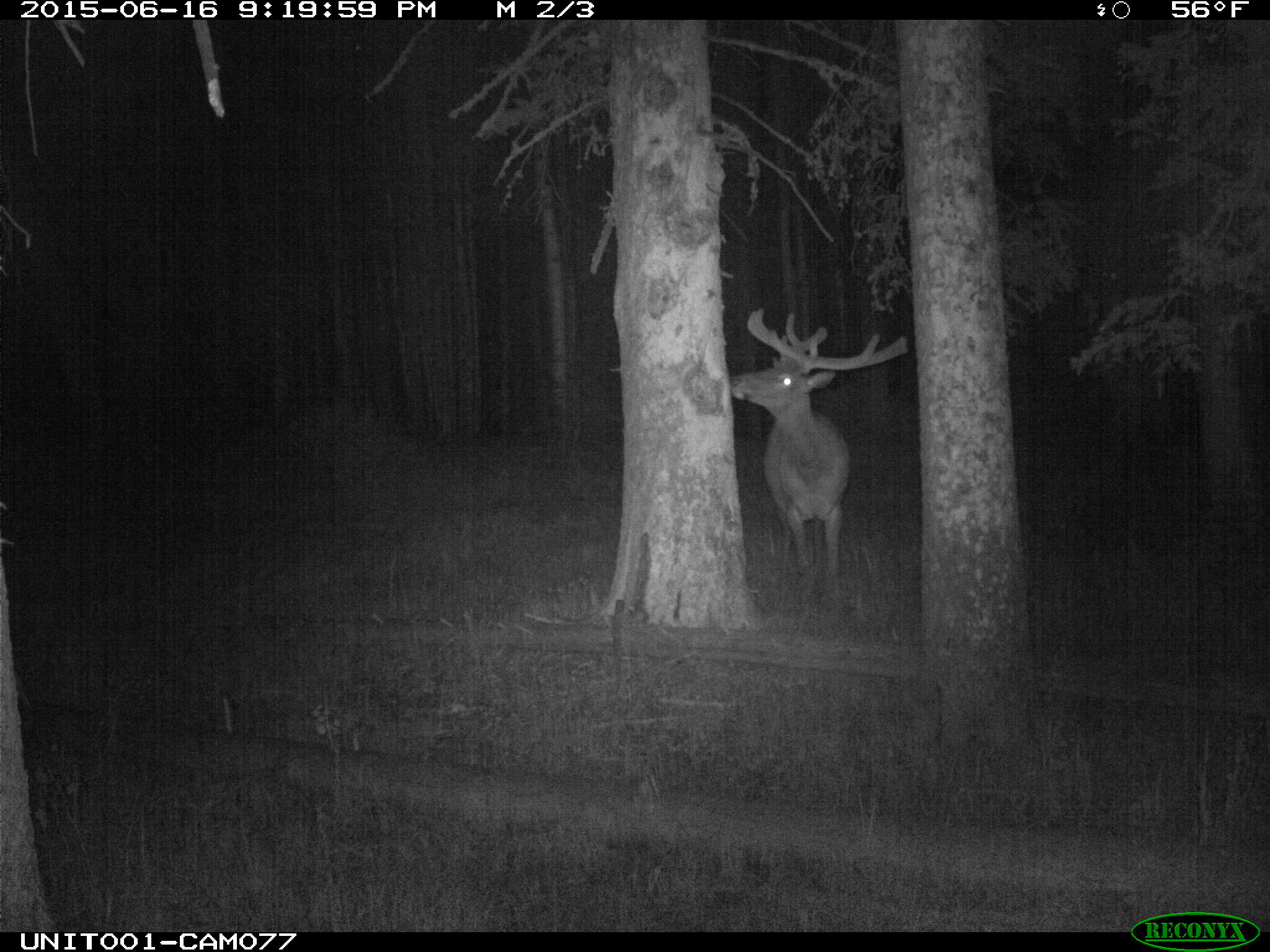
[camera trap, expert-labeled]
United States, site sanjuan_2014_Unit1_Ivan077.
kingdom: Animalia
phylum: Chordata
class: Mammalia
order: Artiodactyla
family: Cervidae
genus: Cervus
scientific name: Cervus elaphus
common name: red deer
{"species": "Cervus elaphus (red deer)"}